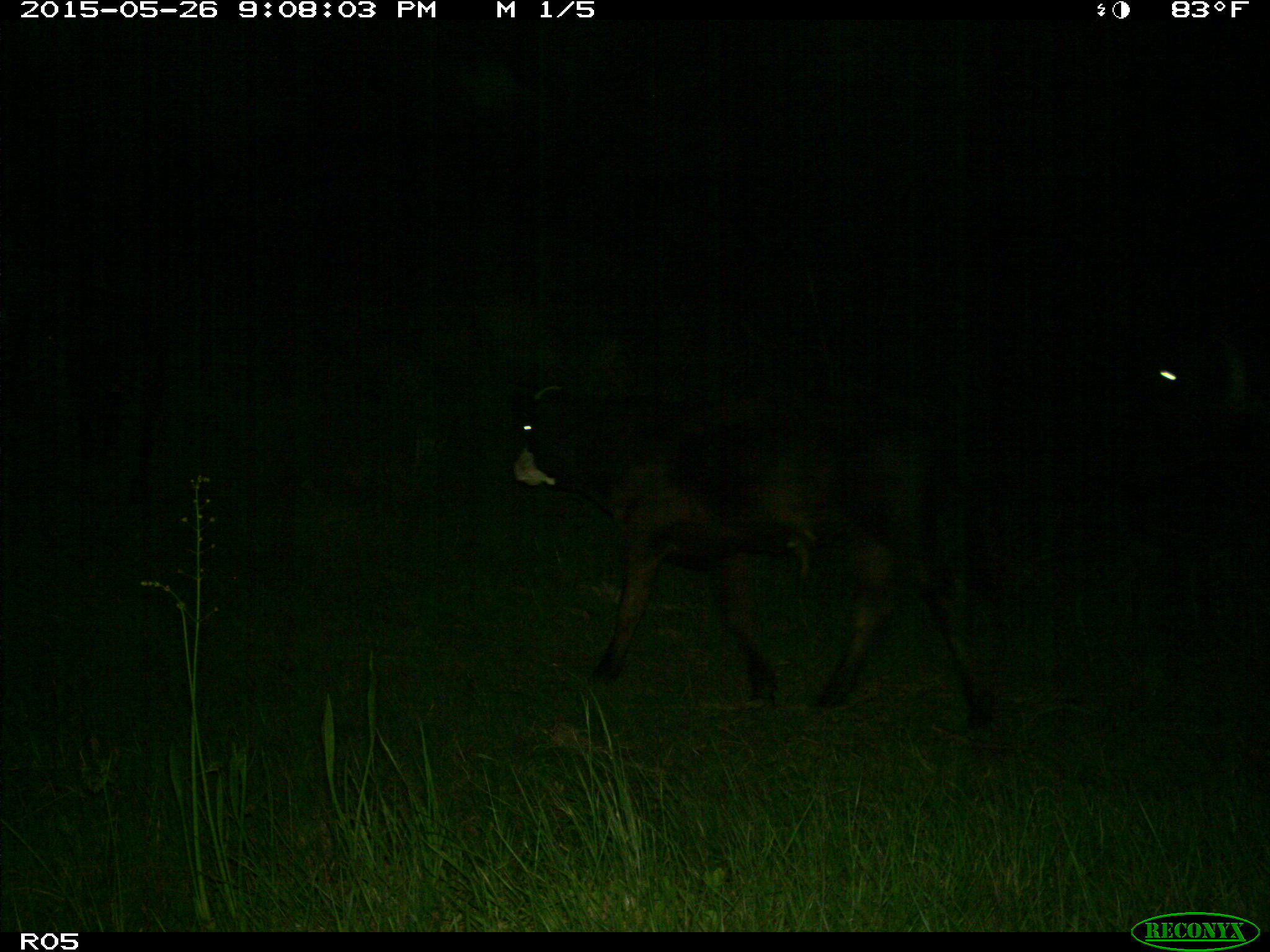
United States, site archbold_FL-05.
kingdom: Animalia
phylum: Chordata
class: Mammalia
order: Artiodactyla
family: Bovidae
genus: Bos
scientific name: Bos taurus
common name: domestic cow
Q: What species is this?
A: Bos taurus (domestic cow).